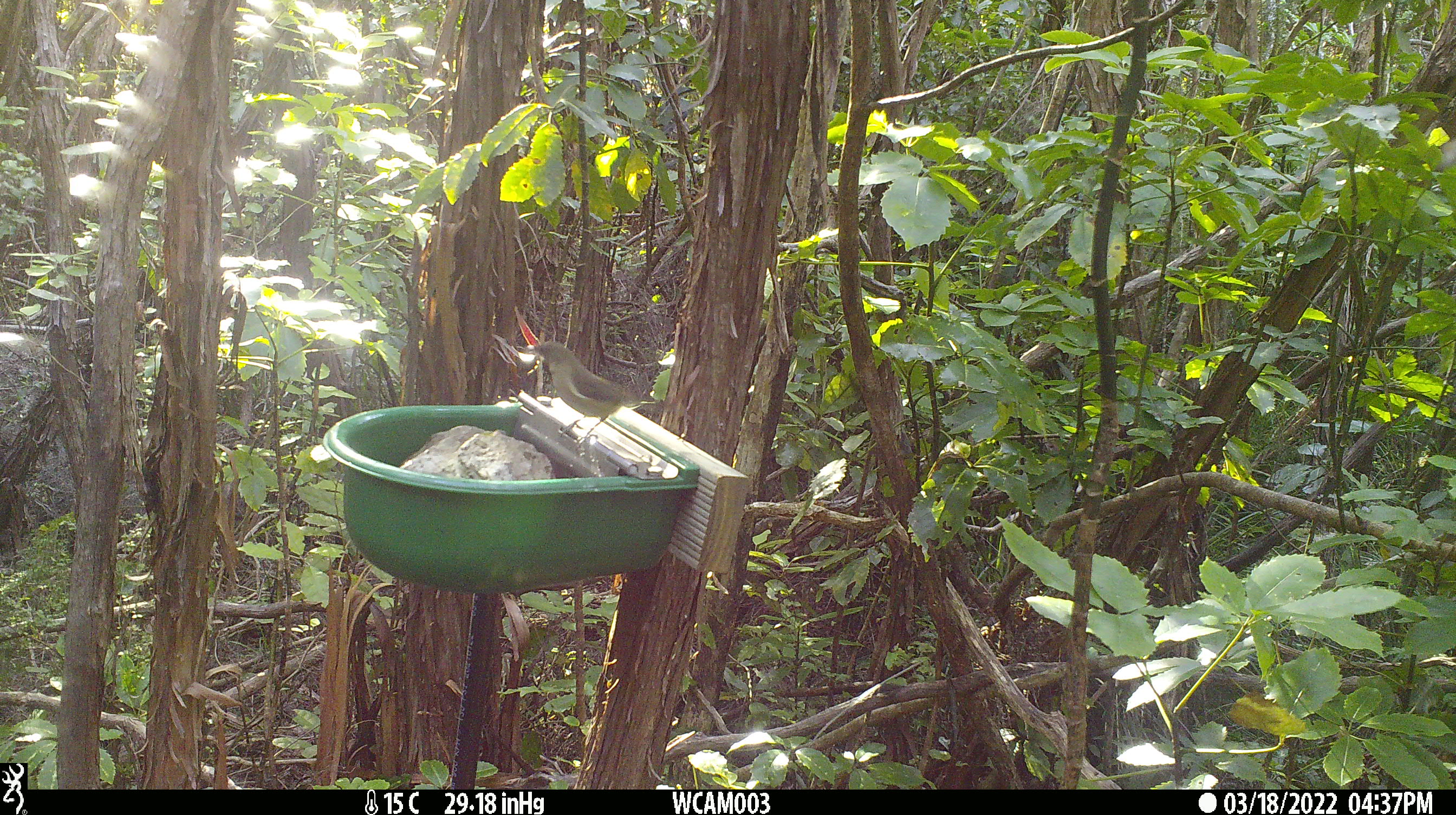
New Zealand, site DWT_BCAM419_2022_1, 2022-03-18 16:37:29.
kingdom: Animalia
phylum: Chordata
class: Aves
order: Passeriformes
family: Meliphagidae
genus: Anthornis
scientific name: Anthornis melanura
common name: new zealand bellbird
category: bellbird